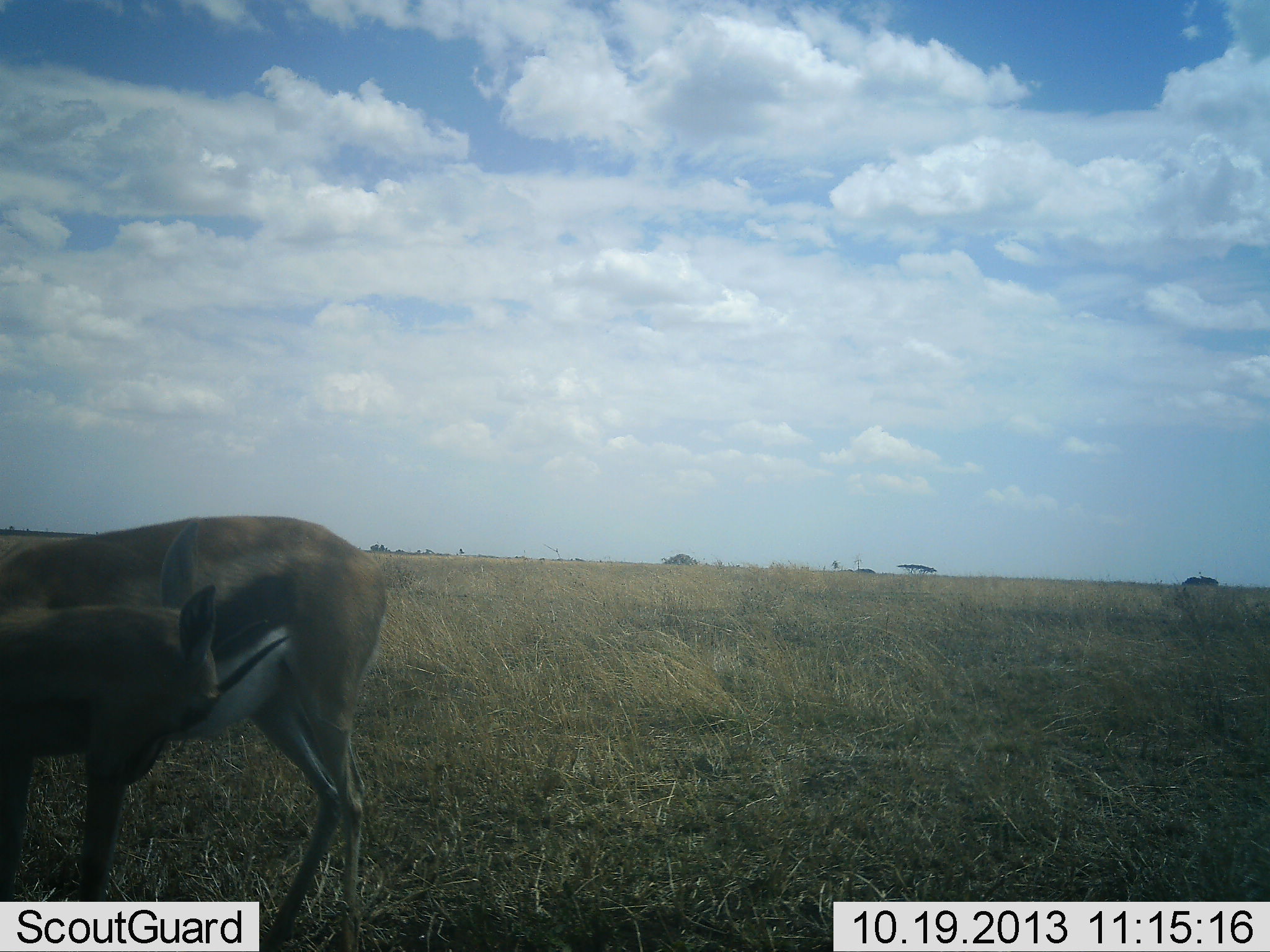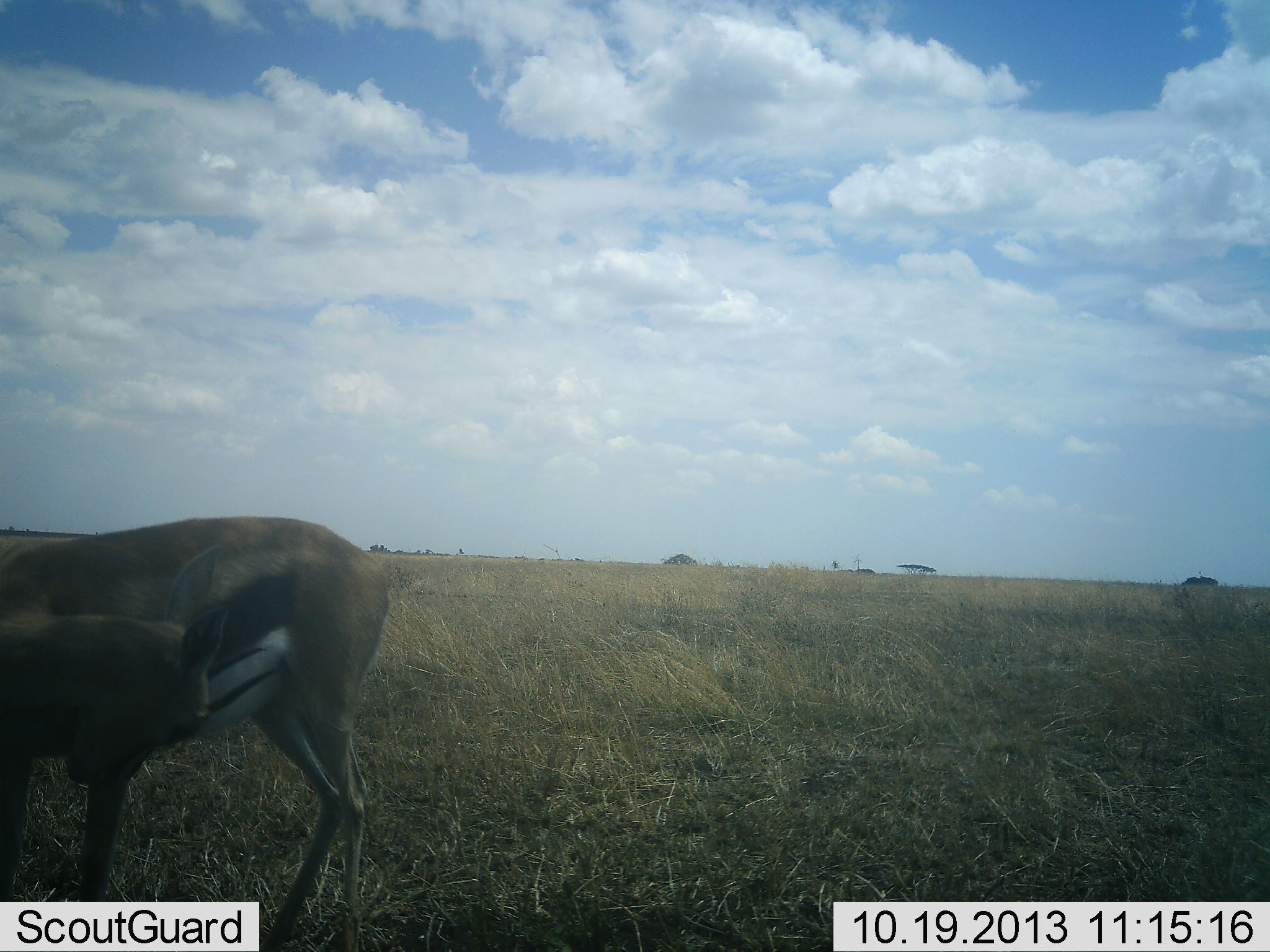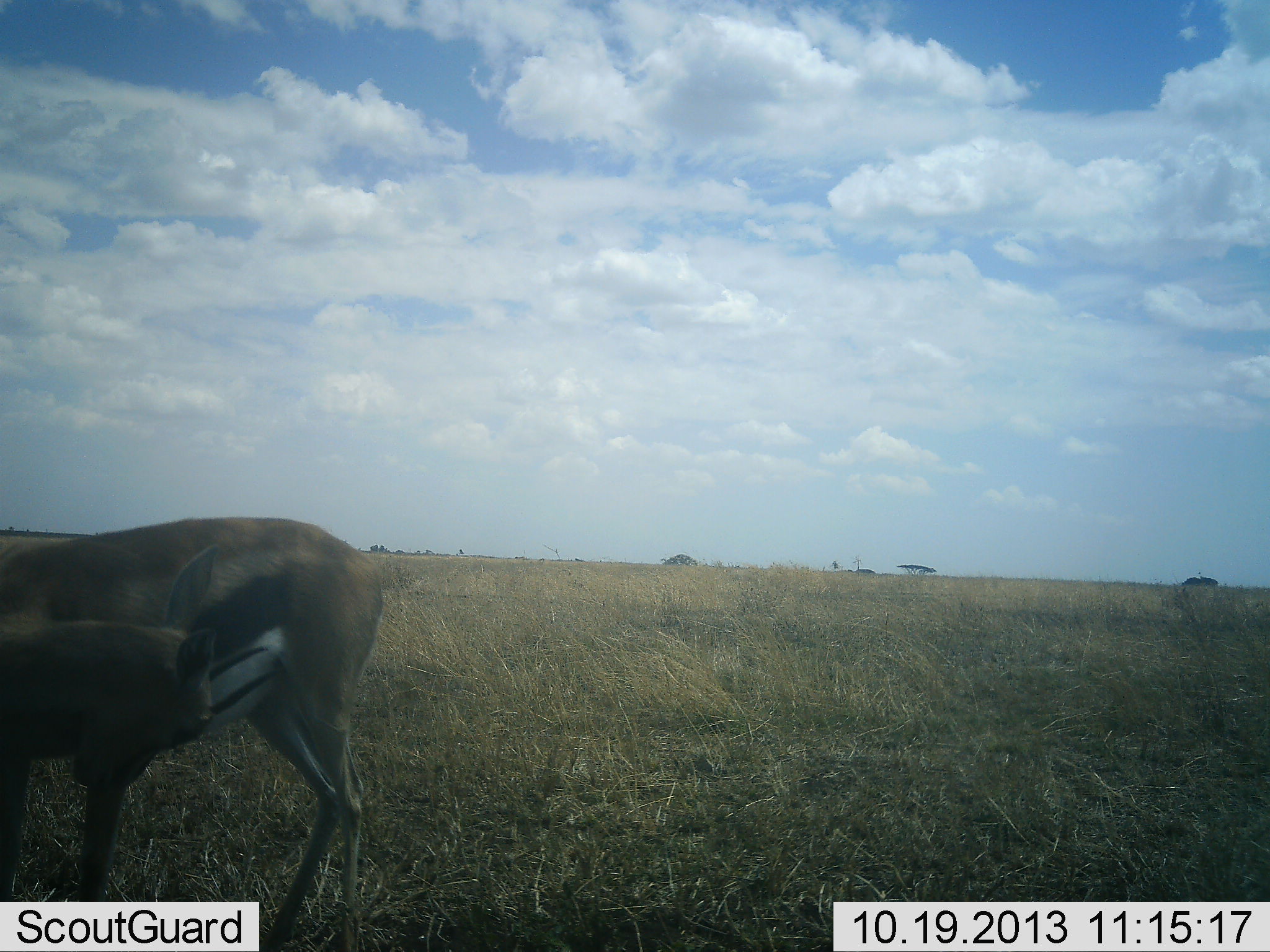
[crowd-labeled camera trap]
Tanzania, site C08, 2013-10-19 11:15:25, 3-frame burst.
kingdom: Animalia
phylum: Chordata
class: Mammalia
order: Artiodactyla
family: Bovidae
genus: Eudorcas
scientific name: Eudorcas thomsonii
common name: thomson's gazelle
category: gazellethomsons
Gazellethomsons (thomson's gazelle) (Eudorcas thomsonii), count 1. Behavior (volunteer vote fractions): standing 90%, resting 0%, moving 0%, interacting 0%. Young present (vote fraction): 0%. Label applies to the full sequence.